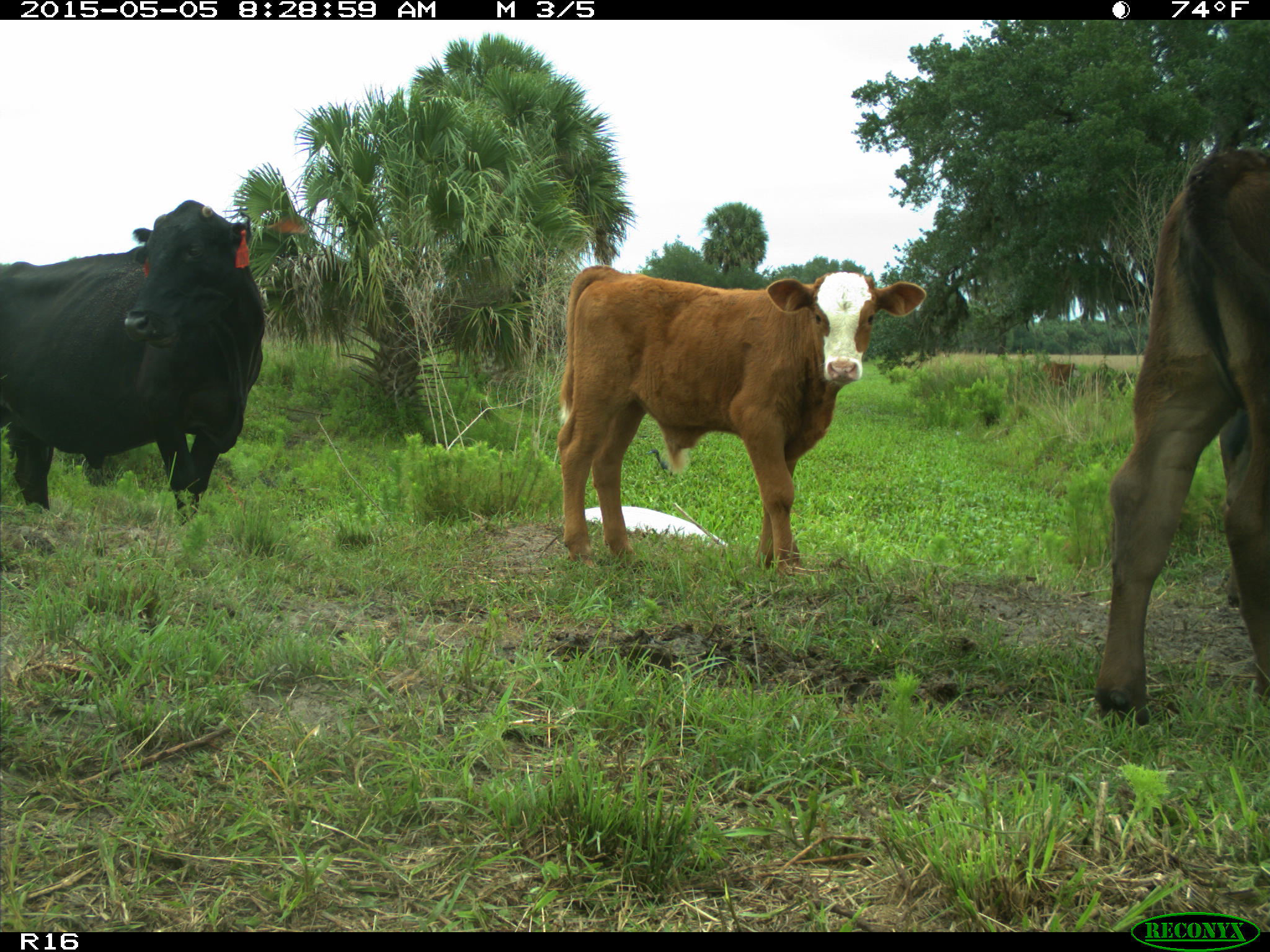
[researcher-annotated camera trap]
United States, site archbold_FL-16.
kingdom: Animalia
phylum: Chordata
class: Mammalia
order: Artiodactyla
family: Bovidae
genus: Bos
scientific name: Bos taurus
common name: domestic cow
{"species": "Bos taurus (domestic cow)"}